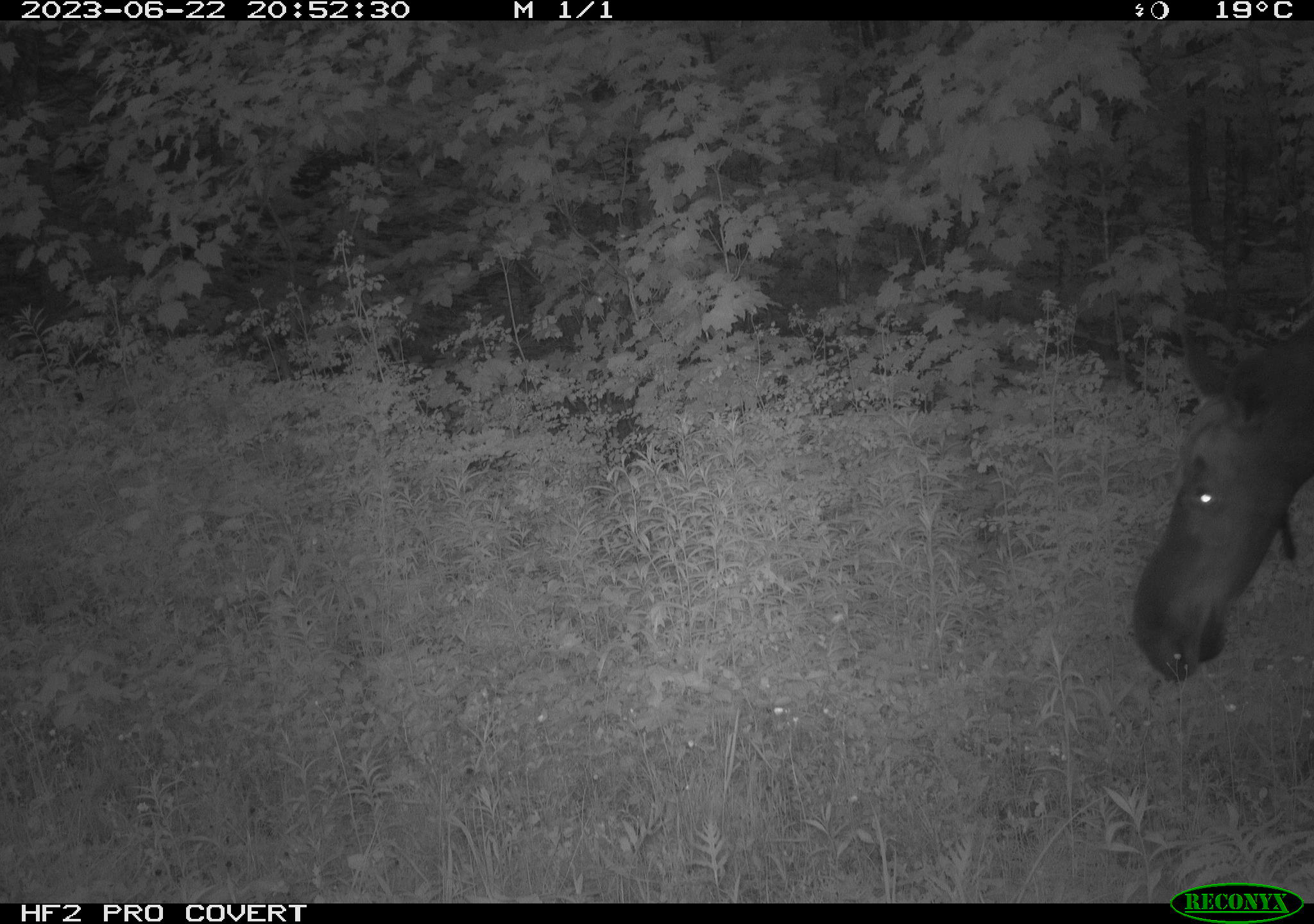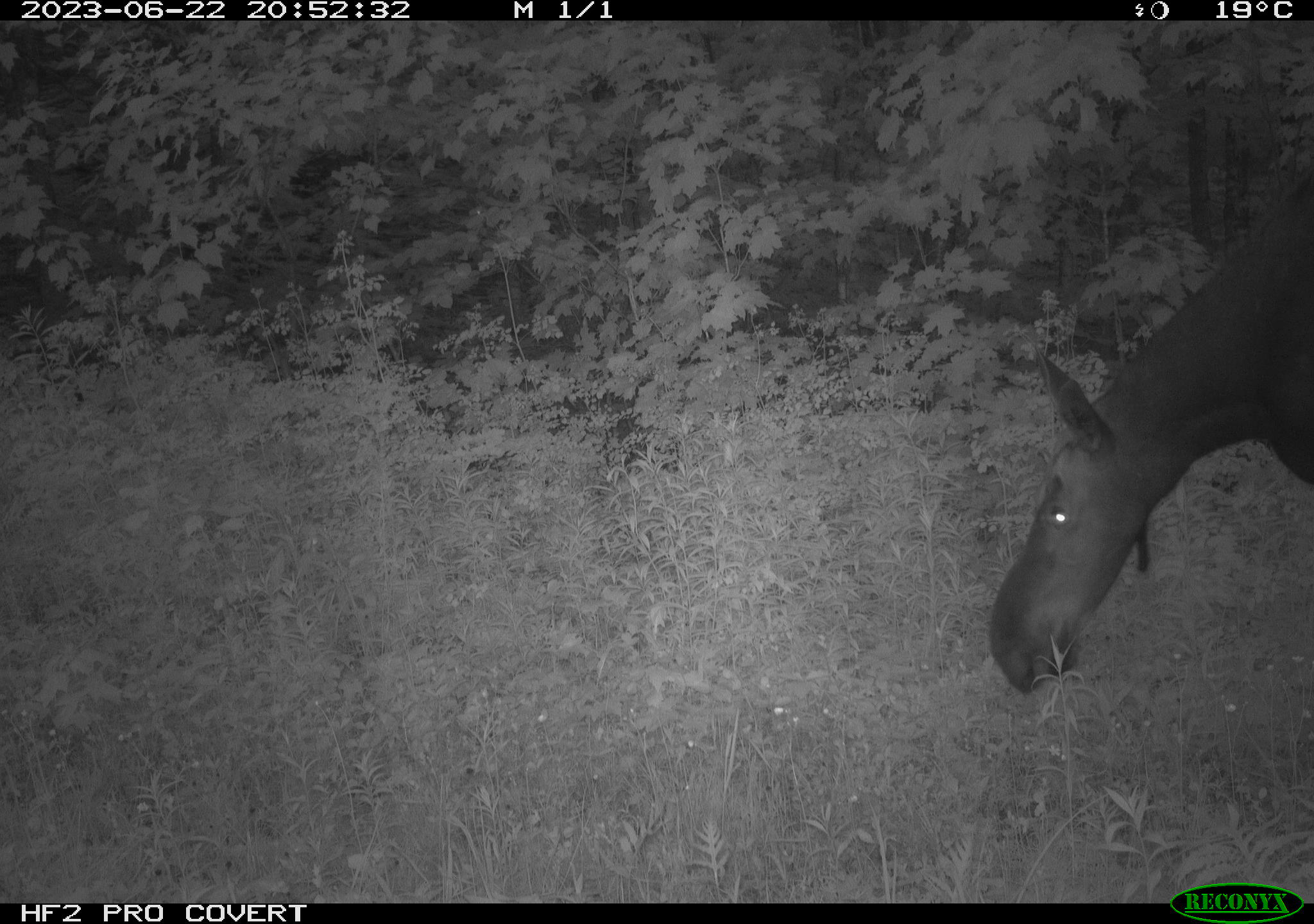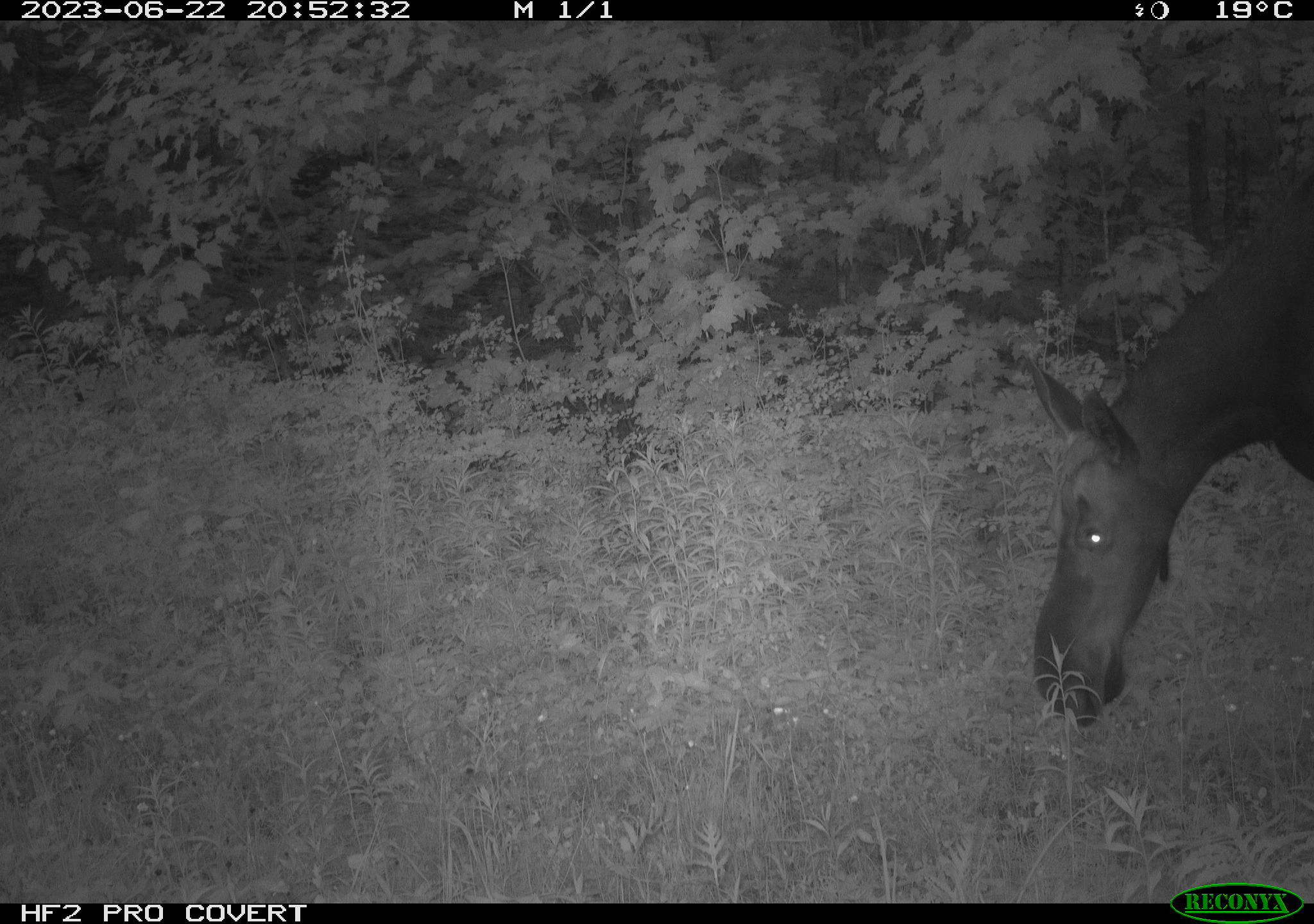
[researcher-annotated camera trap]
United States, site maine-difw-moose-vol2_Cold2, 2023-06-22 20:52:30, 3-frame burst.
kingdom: Animalia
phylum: Chordata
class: Mammalia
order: Artiodactyla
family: Cervidae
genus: Alces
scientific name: Alces alces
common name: moose